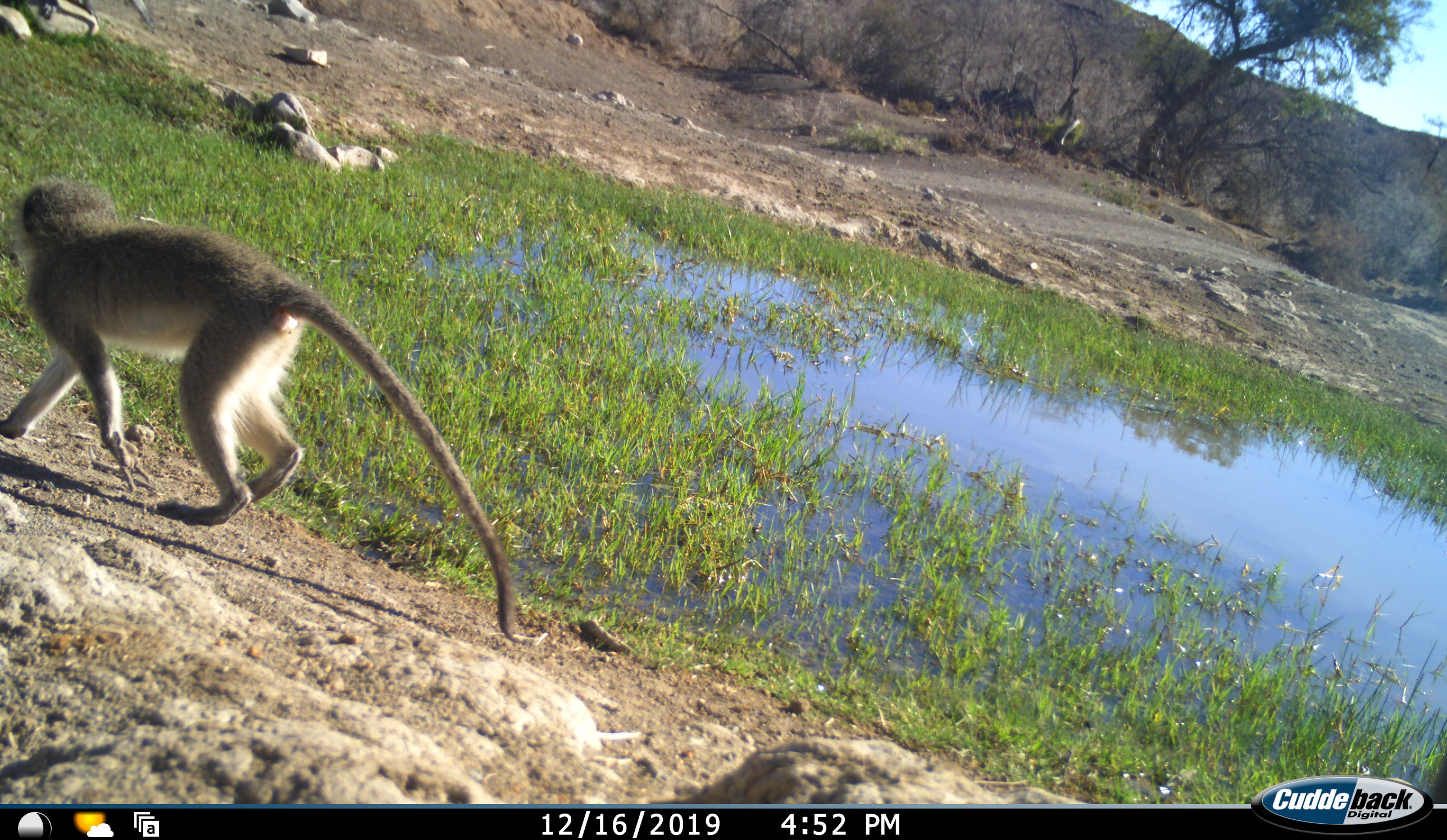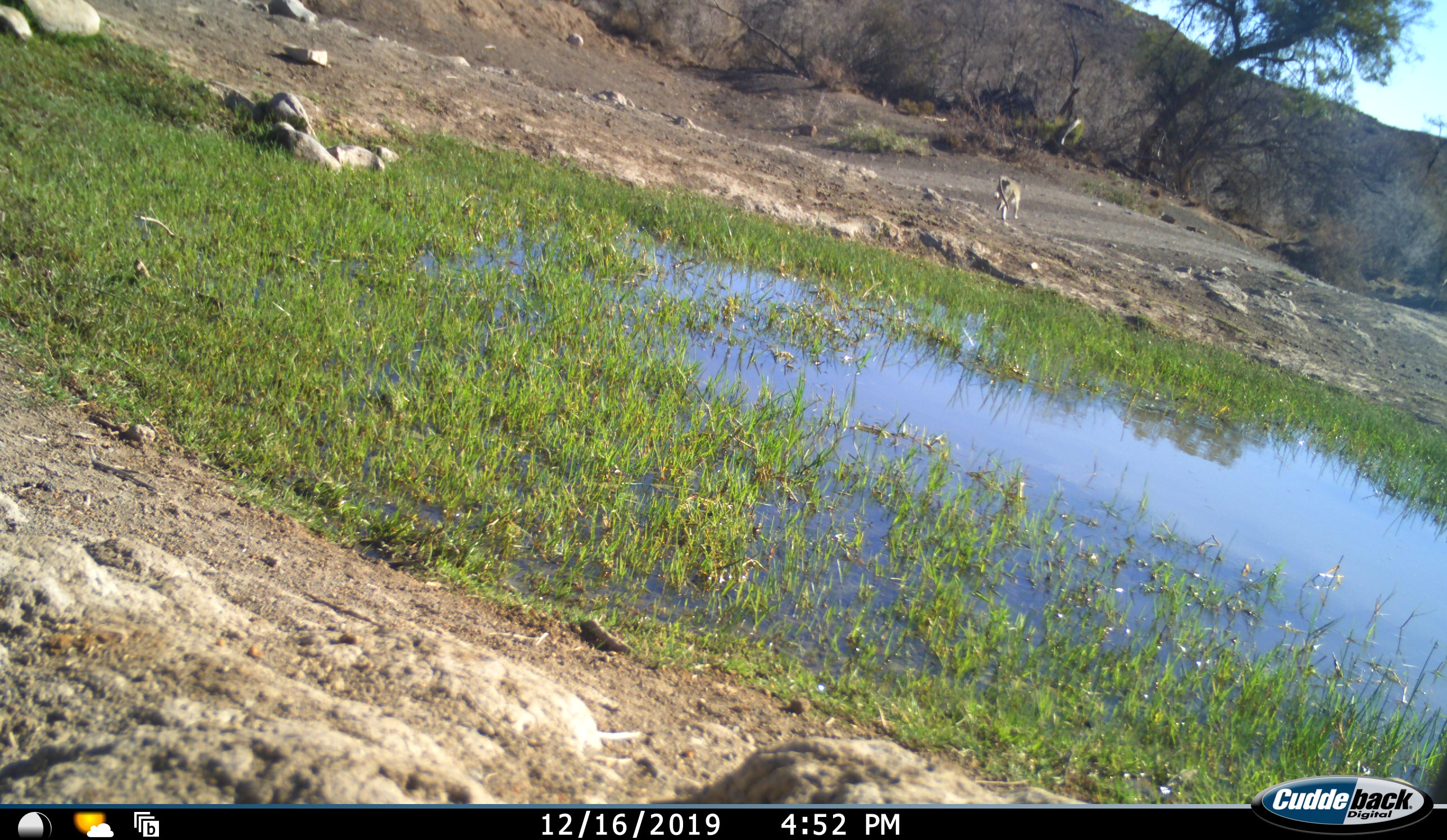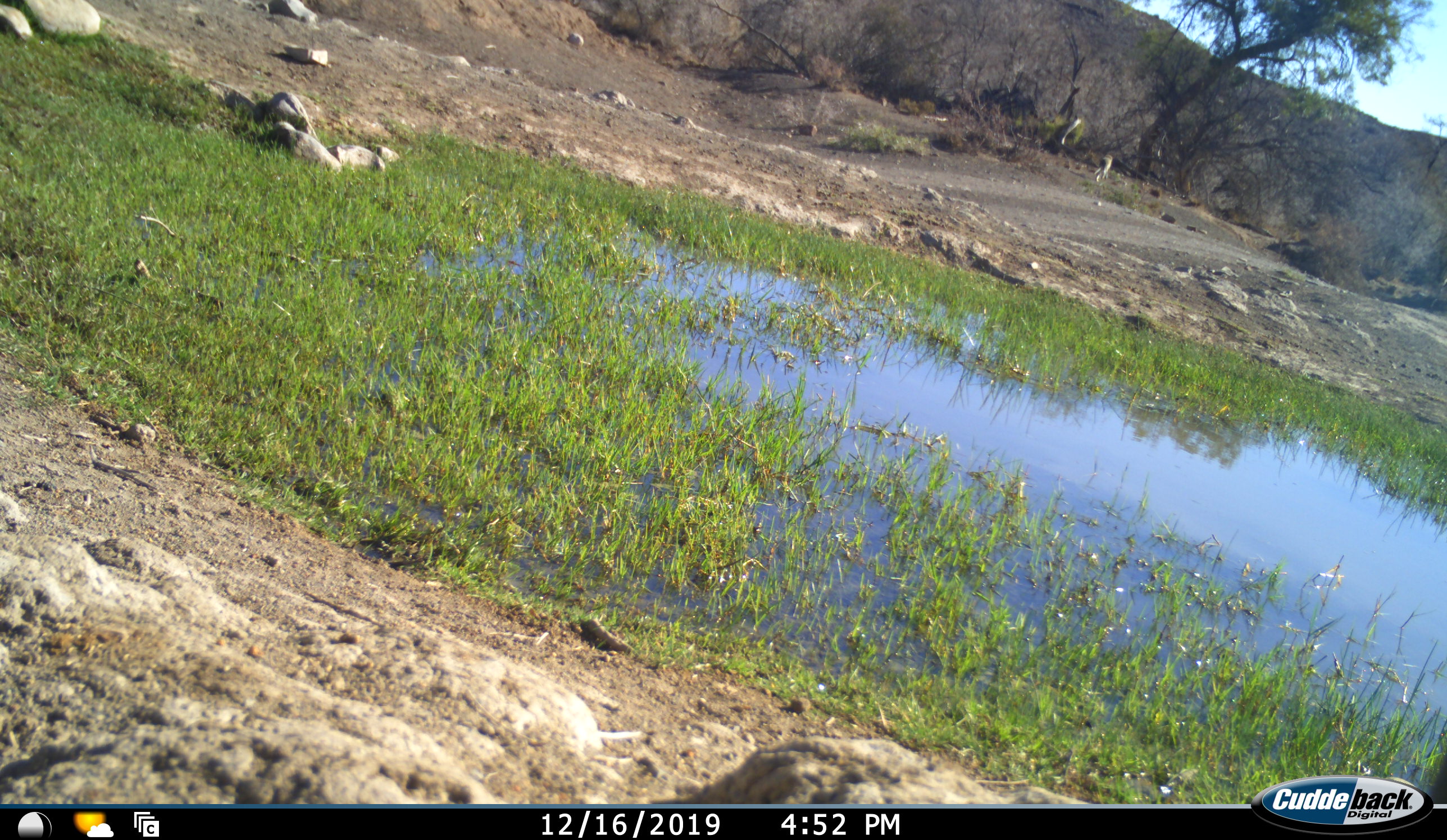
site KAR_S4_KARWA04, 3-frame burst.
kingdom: Animalia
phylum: Chordata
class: Mammalia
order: Primates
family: Cercopithecidae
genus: Chlorocebus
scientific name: Chlorocebus pygerythrus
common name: vervet monkey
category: monkeyvervet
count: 1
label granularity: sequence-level